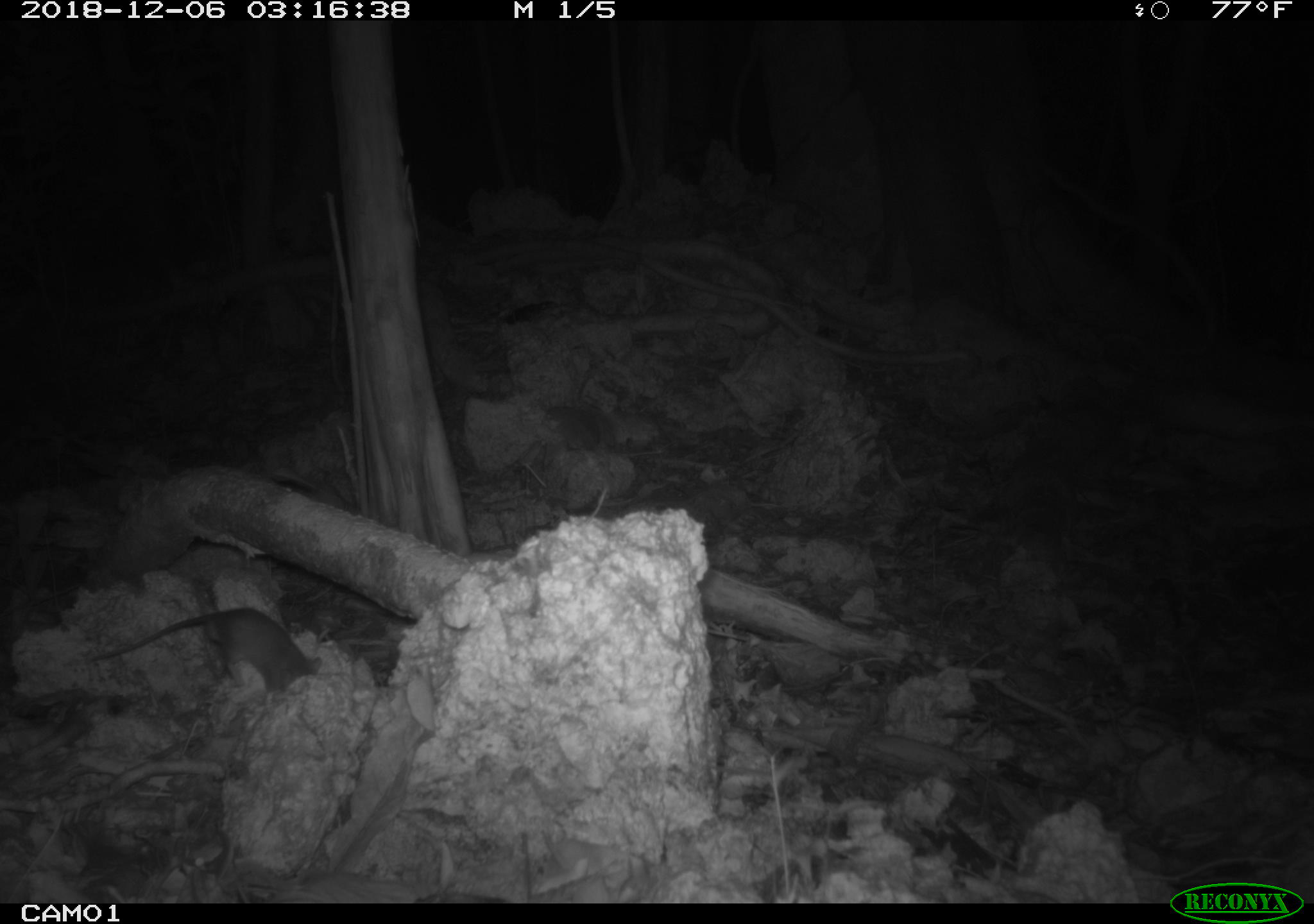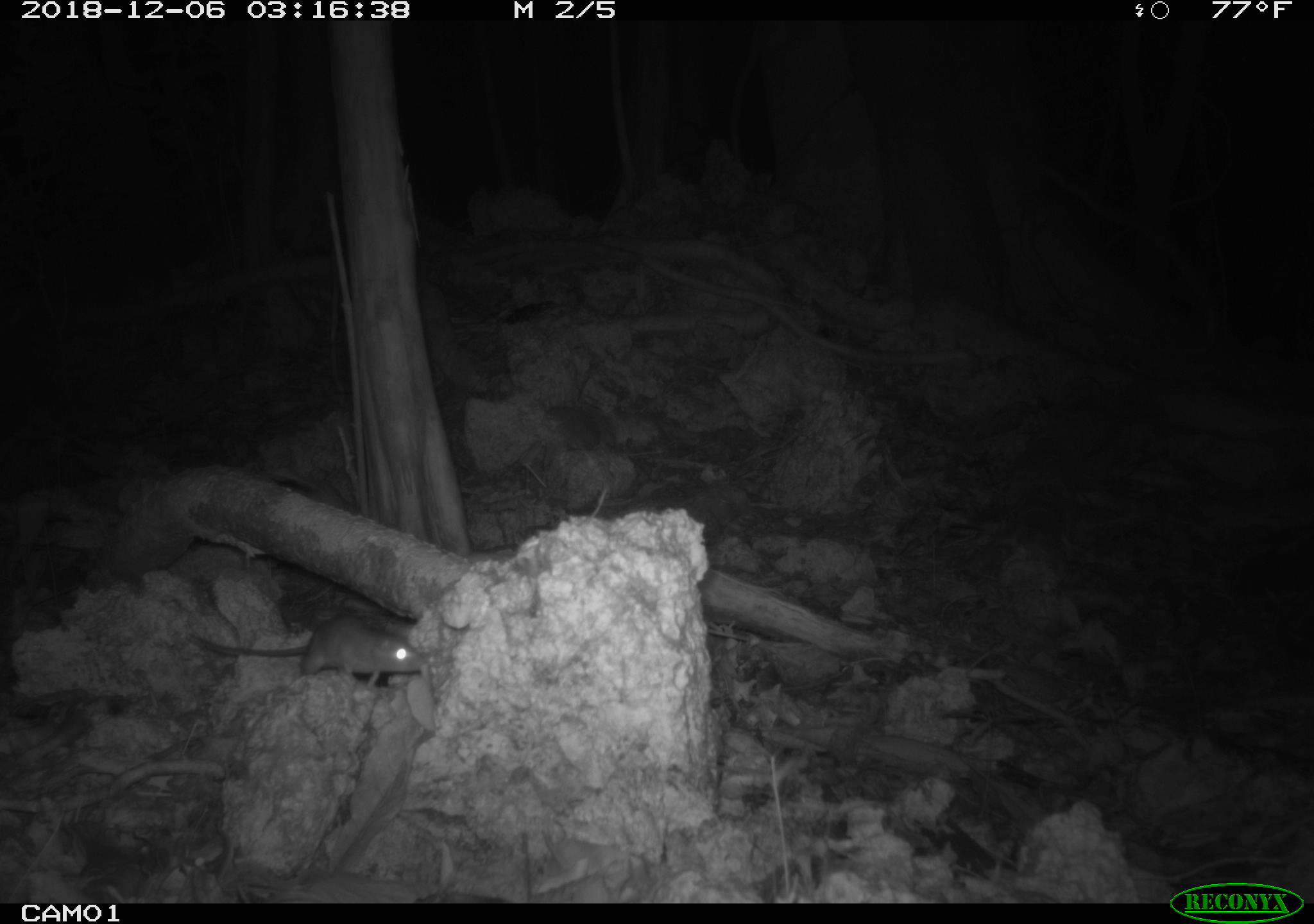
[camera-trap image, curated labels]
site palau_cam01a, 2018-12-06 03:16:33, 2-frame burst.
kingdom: Animalia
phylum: Chordata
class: Mammalia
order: Rodentia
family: Muridae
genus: Rattus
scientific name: Rattus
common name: rat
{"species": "rat (Rattus)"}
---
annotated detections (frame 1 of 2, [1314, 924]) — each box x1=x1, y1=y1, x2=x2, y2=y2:
rat: x1=78, y1=603, x2=327, y2=703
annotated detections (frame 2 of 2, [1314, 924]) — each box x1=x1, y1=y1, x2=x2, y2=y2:
rat: x1=177, y1=612, x2=420, y2=692